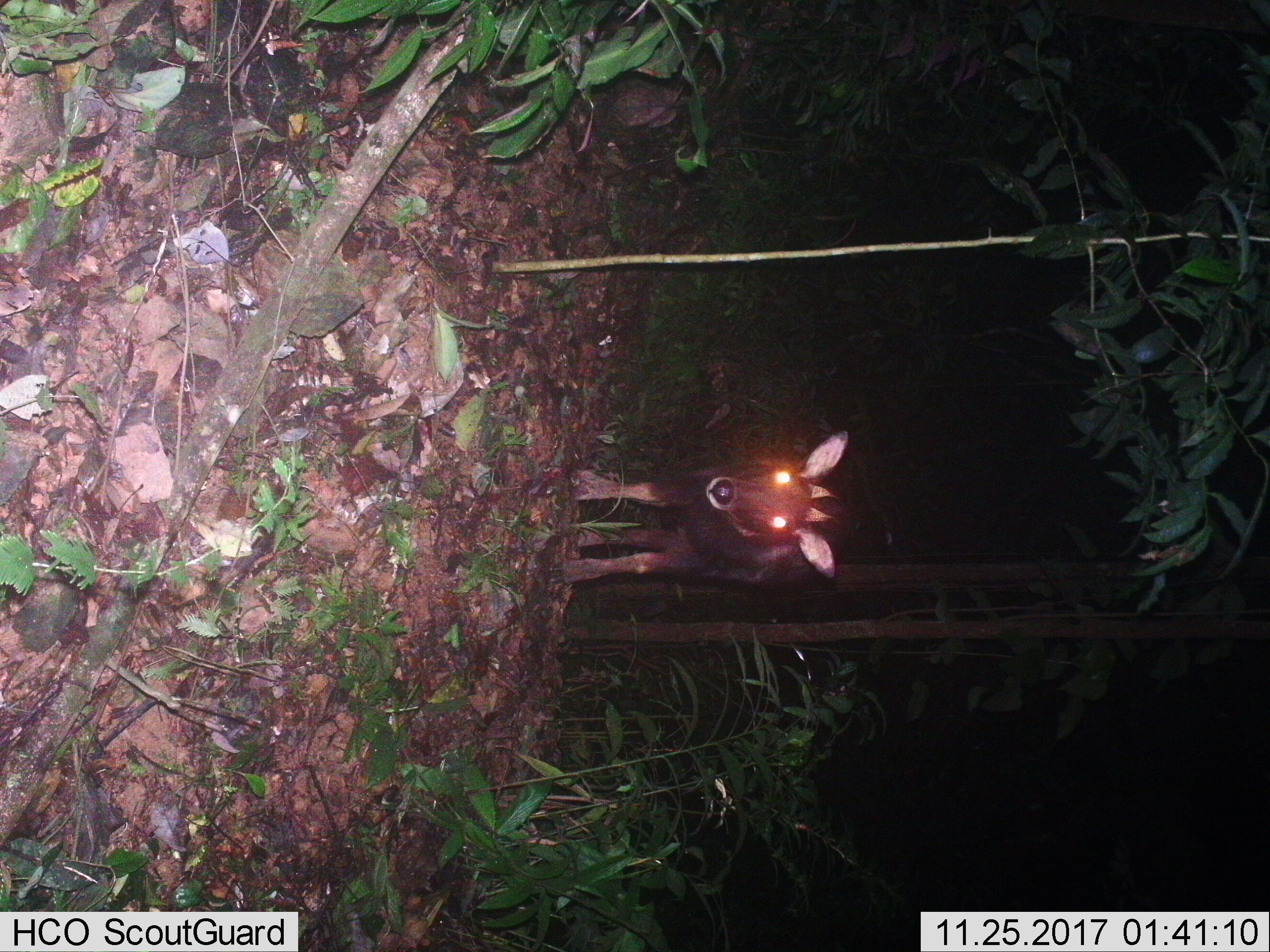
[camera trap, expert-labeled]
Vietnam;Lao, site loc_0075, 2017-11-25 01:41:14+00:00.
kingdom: Animalia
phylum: Chordata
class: Mammalia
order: Artiodactyla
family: Bovidae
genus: Capricornis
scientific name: Capricornis sumatraensis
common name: chinese serow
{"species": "chinese serow (Capricornis sumatraensis)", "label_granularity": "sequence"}